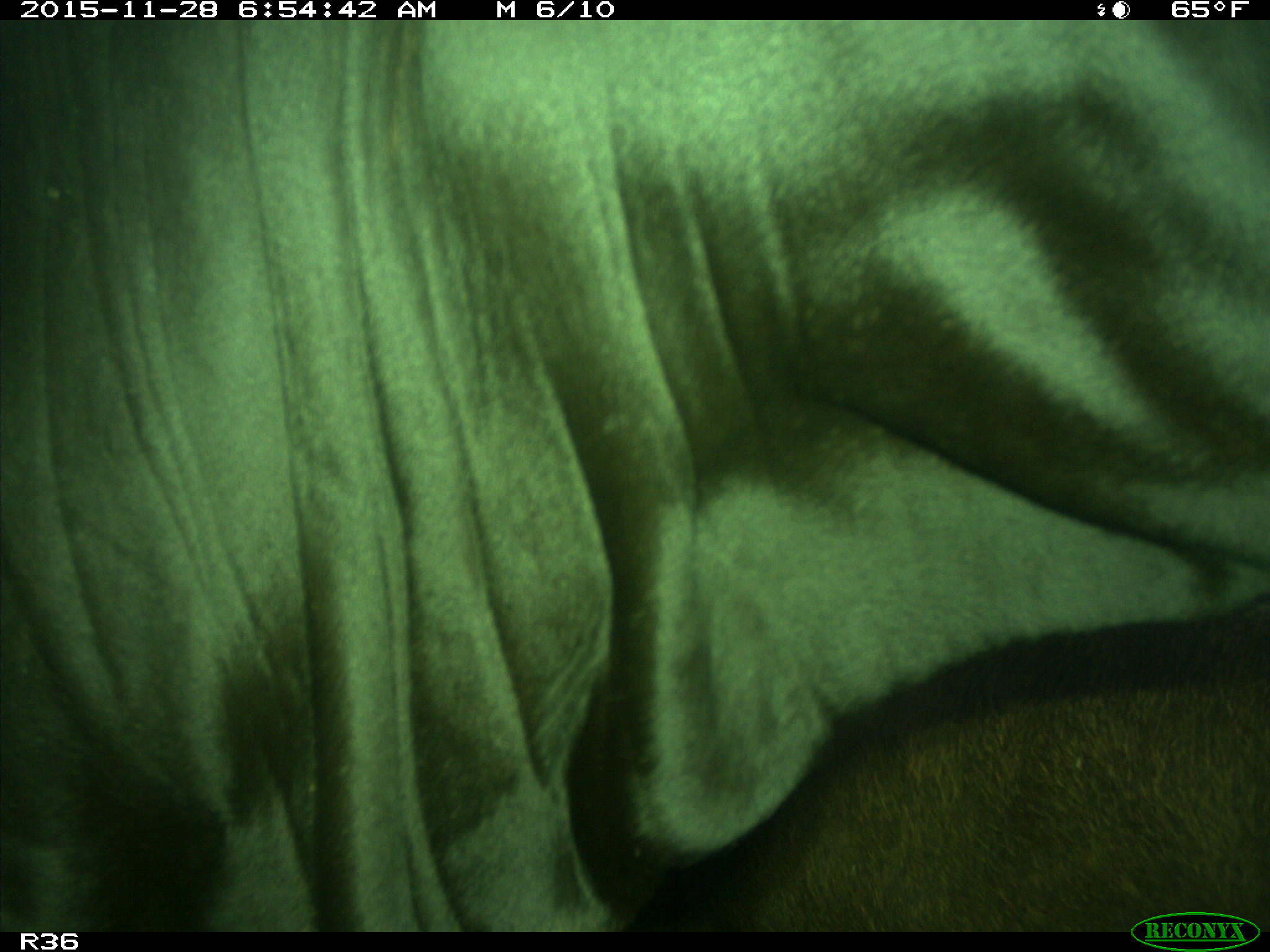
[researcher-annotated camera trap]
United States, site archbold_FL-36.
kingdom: Animalia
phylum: Chordata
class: Mammalia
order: Artiodactyla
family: Bovidae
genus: Bos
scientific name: Bos taurus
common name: domestic cow